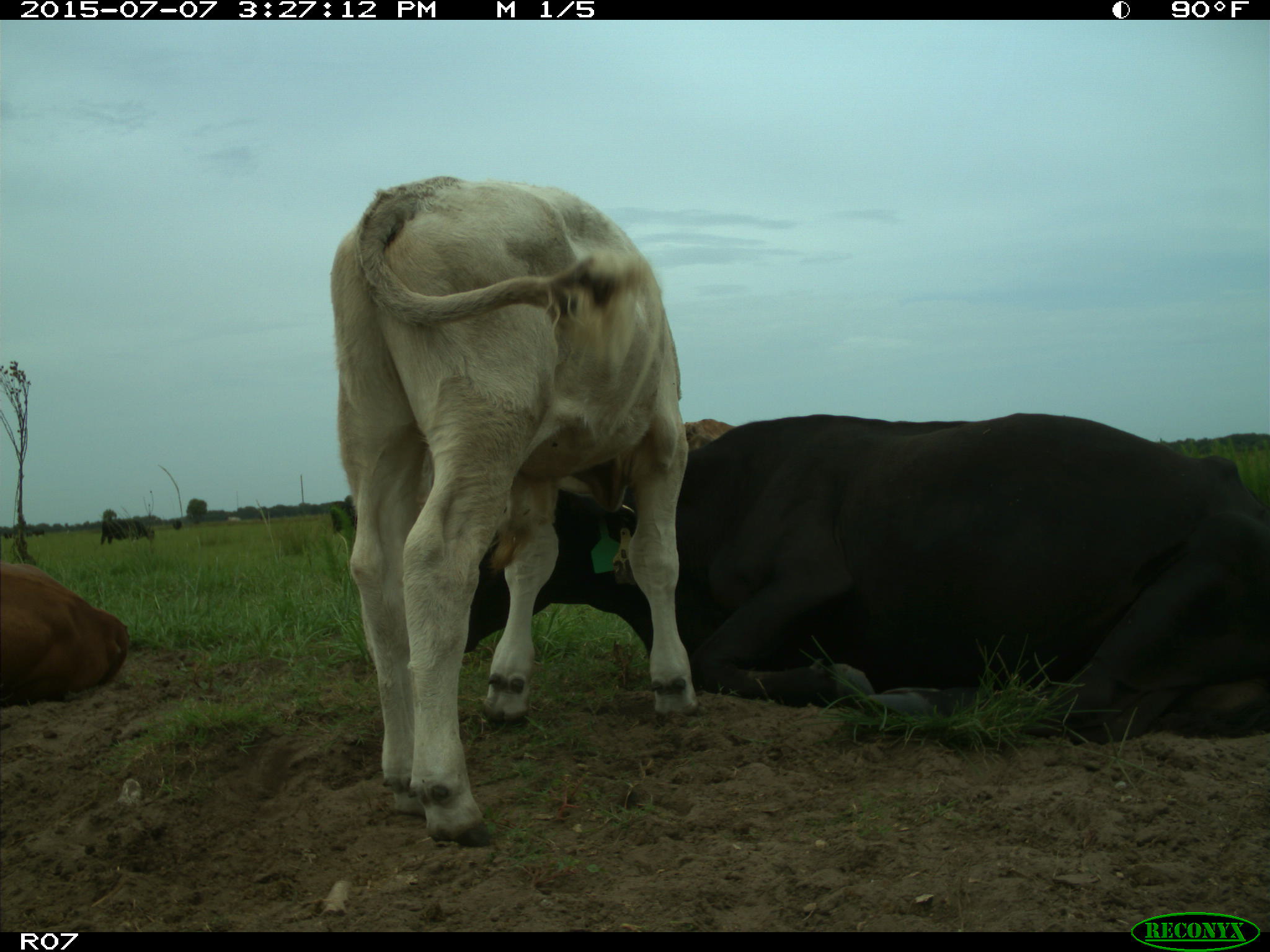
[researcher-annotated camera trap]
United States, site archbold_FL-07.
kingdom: Animalia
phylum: Chordata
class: Mammalia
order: Artiodactyla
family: Bovidae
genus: Bos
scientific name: Bos taurus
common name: domestic cow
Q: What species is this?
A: Bos taurus (domestic cow).